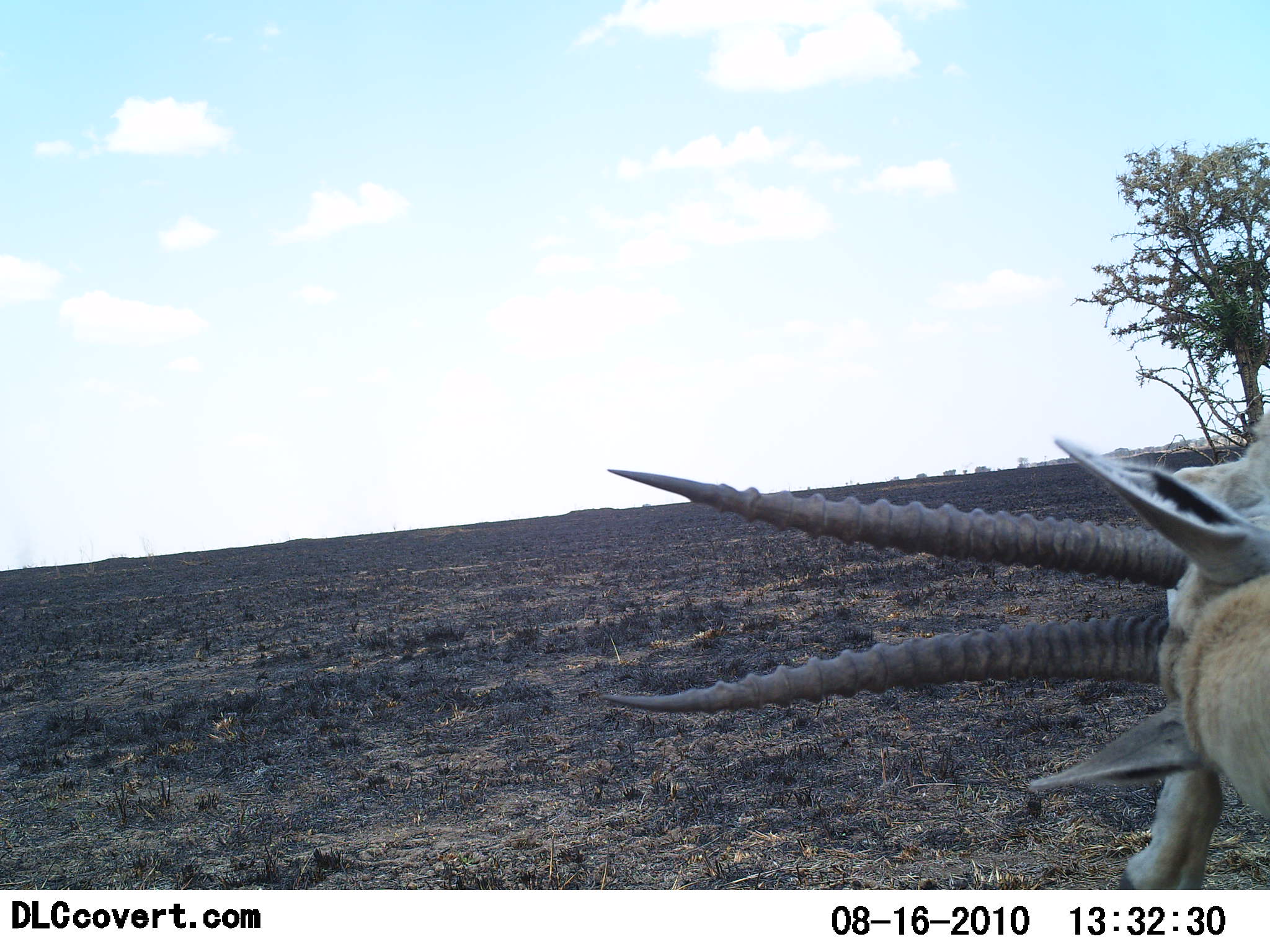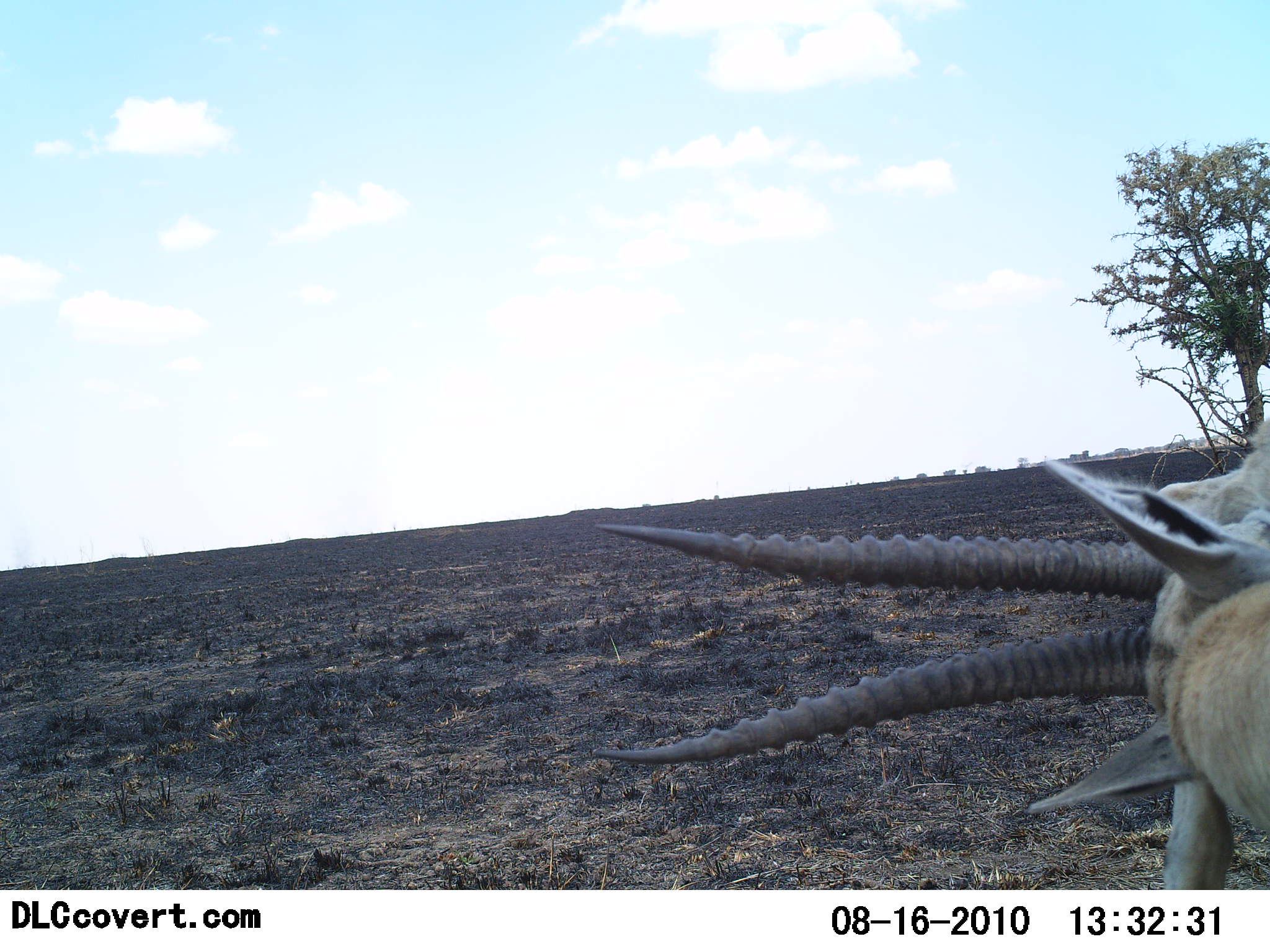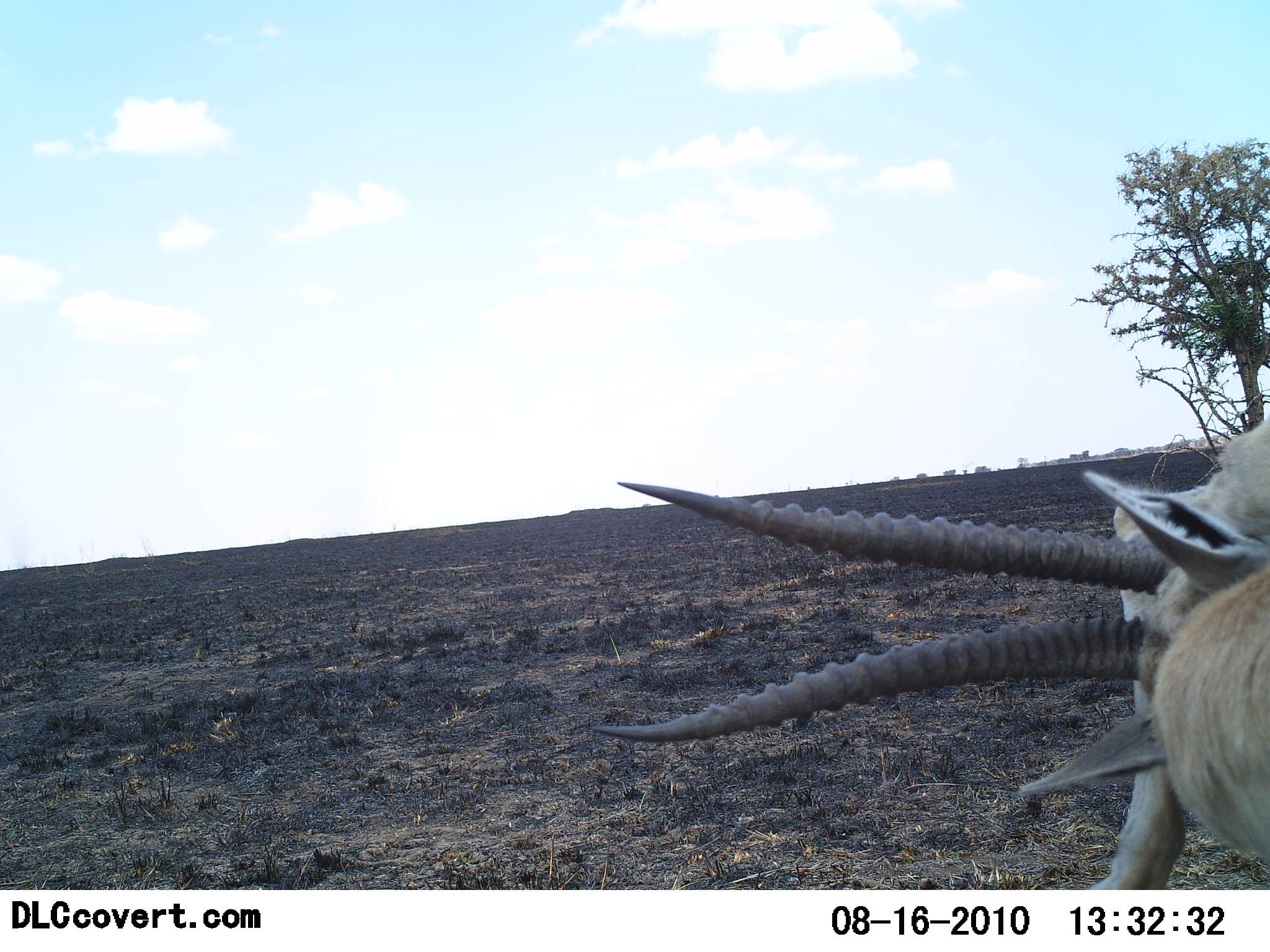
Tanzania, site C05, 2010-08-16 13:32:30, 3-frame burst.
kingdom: Animalia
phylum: Chordata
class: Mammalia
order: Artiodactyla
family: Bovidae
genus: Eudorcas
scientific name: Eudorcas thomsonii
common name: thomson's gazelle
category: gazellethomsons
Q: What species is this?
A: Gazellethomsons (thomson's gazelle) (Eudorcas thomsonii).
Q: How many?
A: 1.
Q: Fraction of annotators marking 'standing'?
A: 55%.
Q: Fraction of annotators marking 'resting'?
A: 9%.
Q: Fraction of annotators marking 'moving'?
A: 0%.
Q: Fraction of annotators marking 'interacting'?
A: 36%.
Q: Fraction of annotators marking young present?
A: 0%.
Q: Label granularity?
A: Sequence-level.